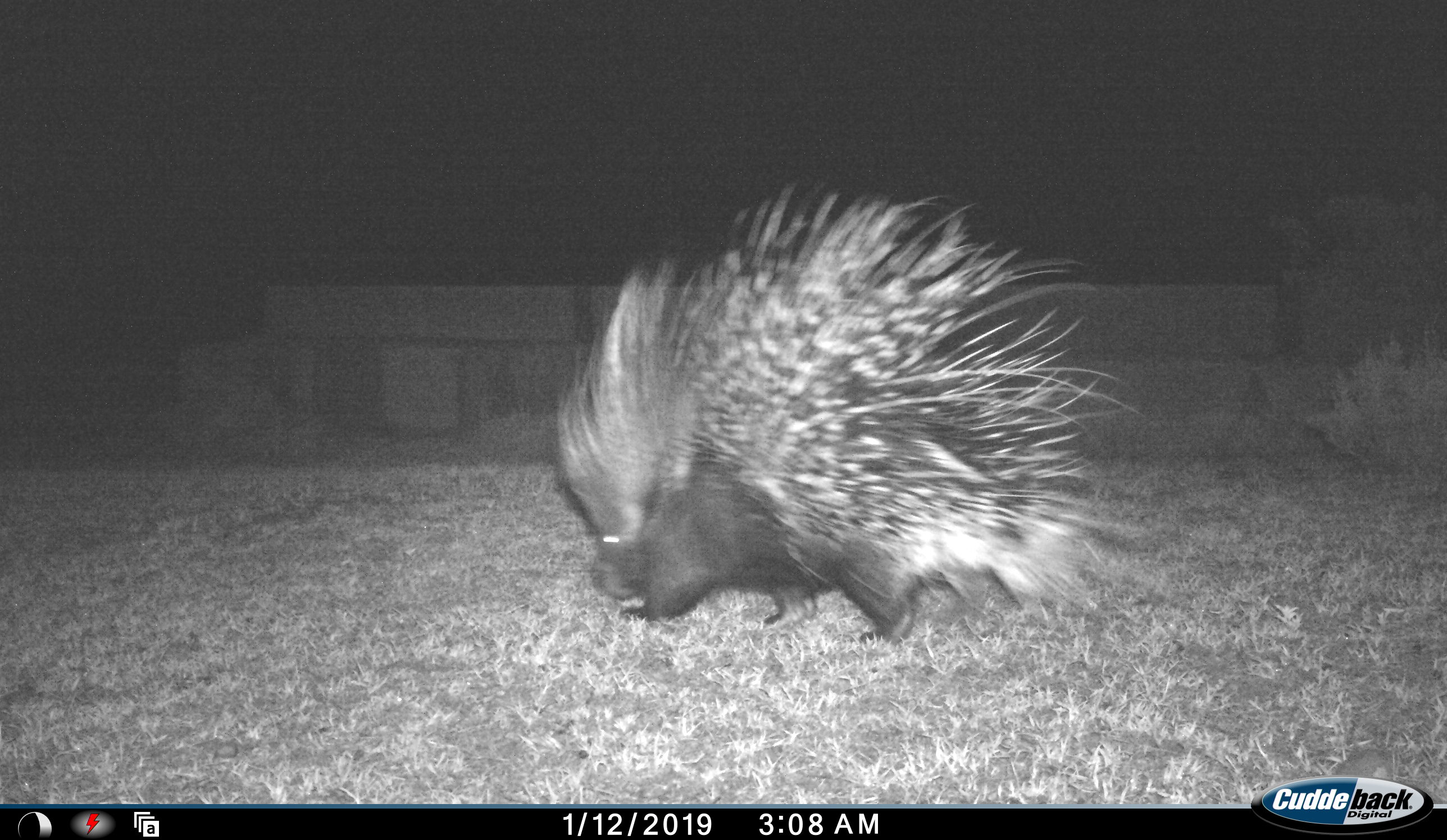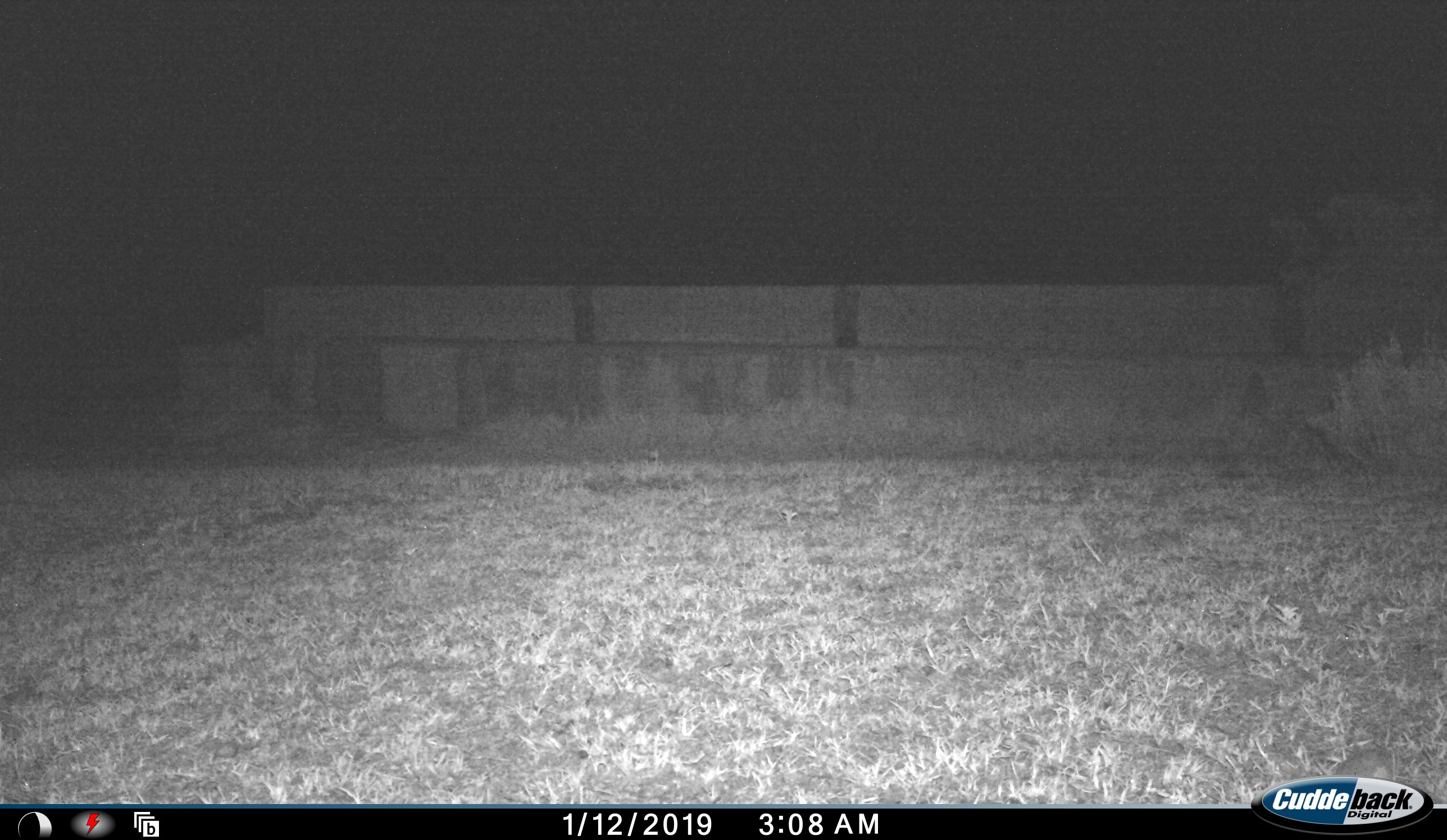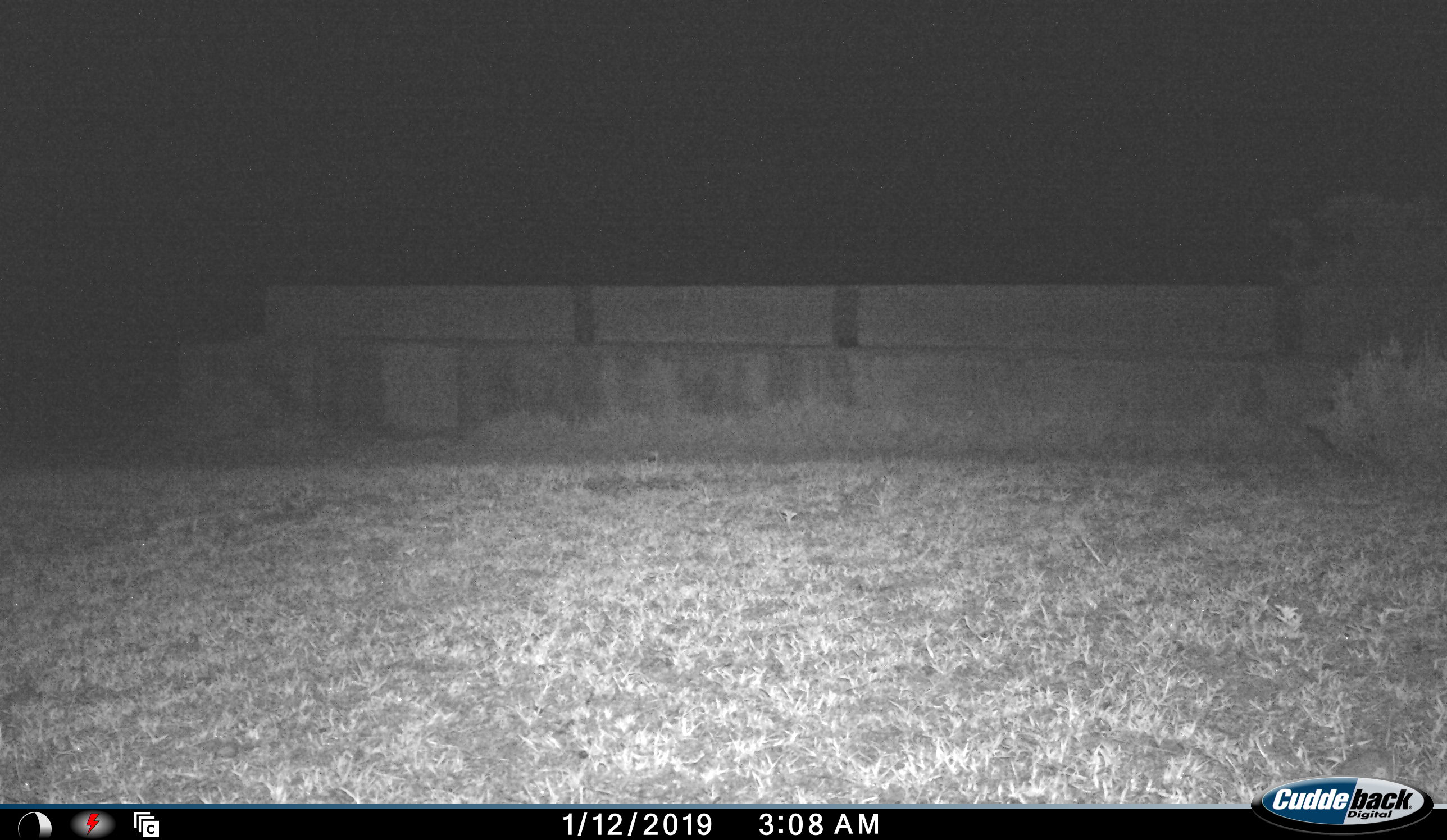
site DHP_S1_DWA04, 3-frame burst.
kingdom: Animalia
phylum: Chordata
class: Mammalia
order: Rodentia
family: Hystricidae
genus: Hystrix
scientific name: Hystrix cristata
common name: crested porcupine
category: porcupine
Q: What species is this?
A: Porcupine (crested porcupine) (Hystrix cristata).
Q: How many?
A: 1.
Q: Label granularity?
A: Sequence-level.